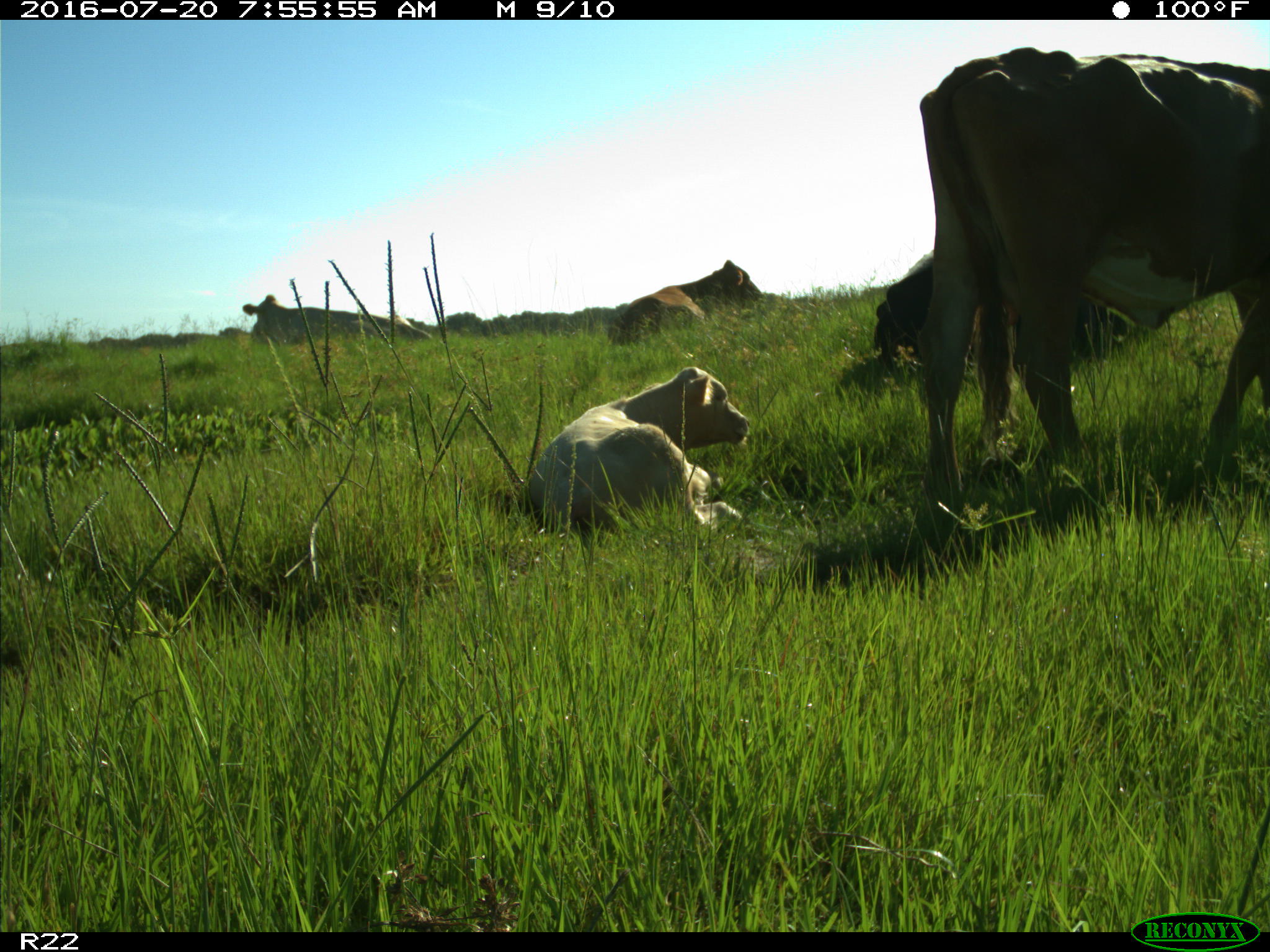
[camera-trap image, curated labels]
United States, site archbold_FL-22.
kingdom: Animalia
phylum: Chordata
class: Mammalia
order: Artiodactyla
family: Bovidae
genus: Bos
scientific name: Bos taurus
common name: domestic cow